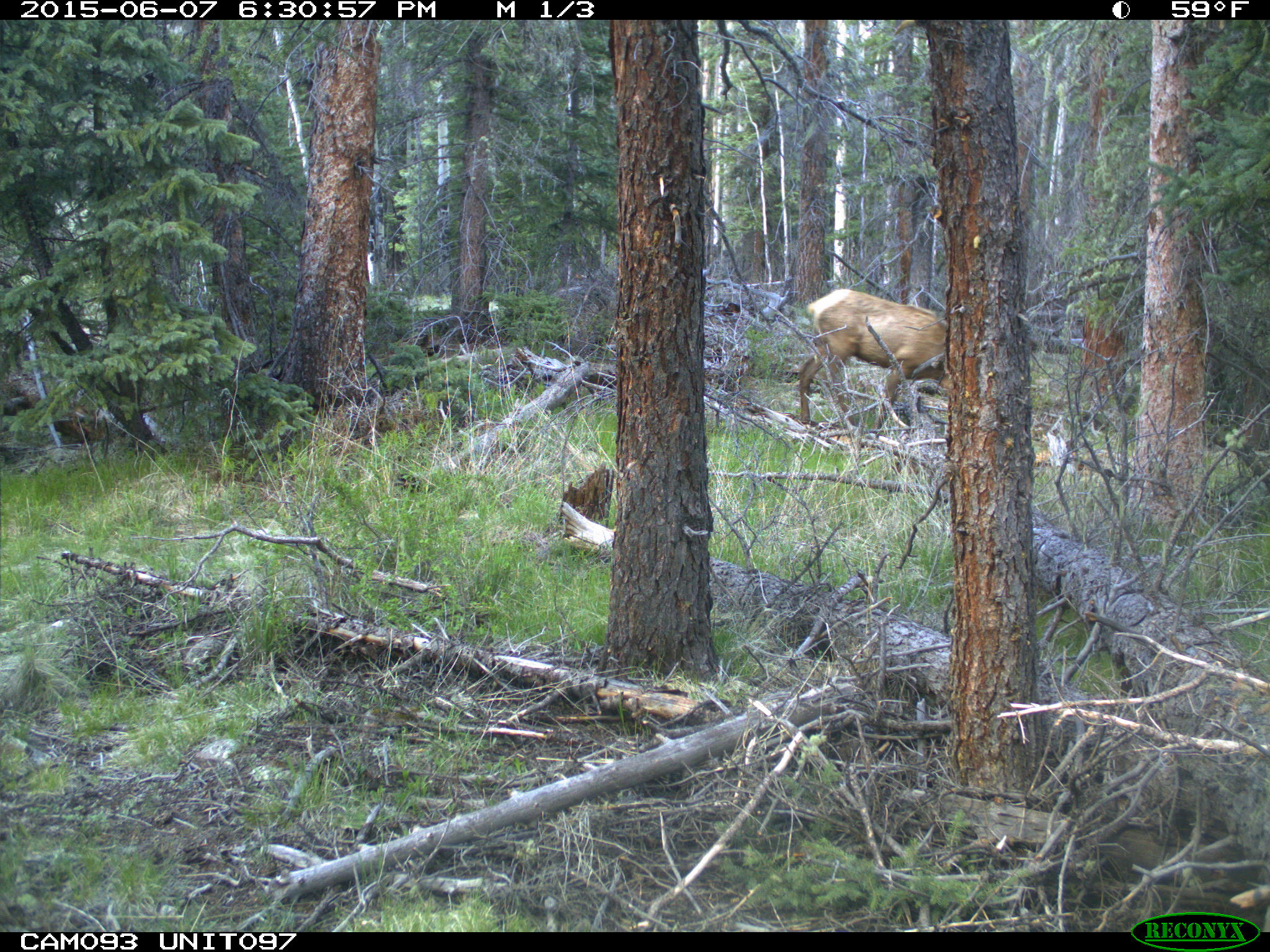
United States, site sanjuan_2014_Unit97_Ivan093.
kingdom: Animalia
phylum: Chordata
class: Mammalia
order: Artiodactyla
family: Cervidae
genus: Cervus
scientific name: Cervus elaphus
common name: red deer